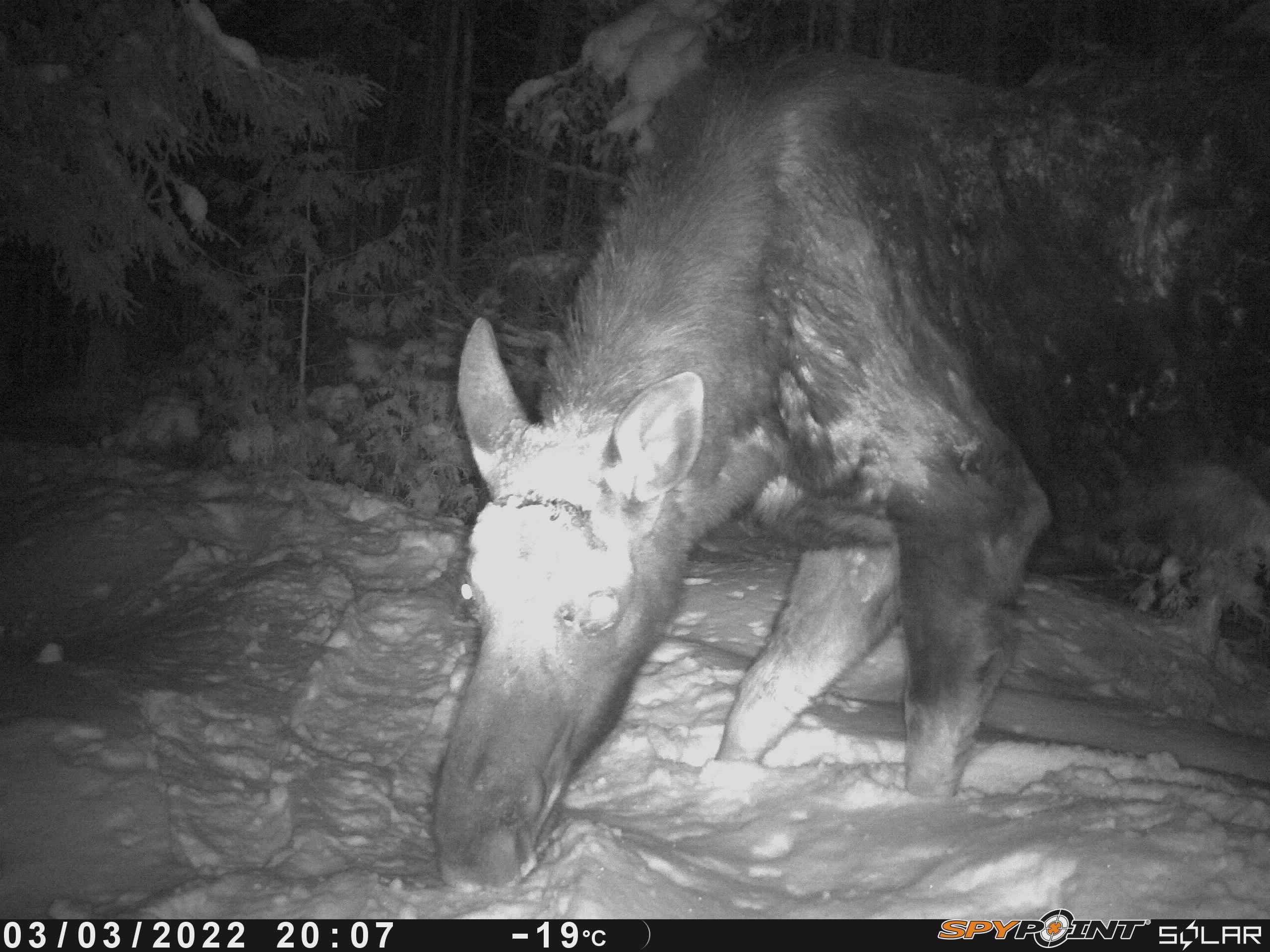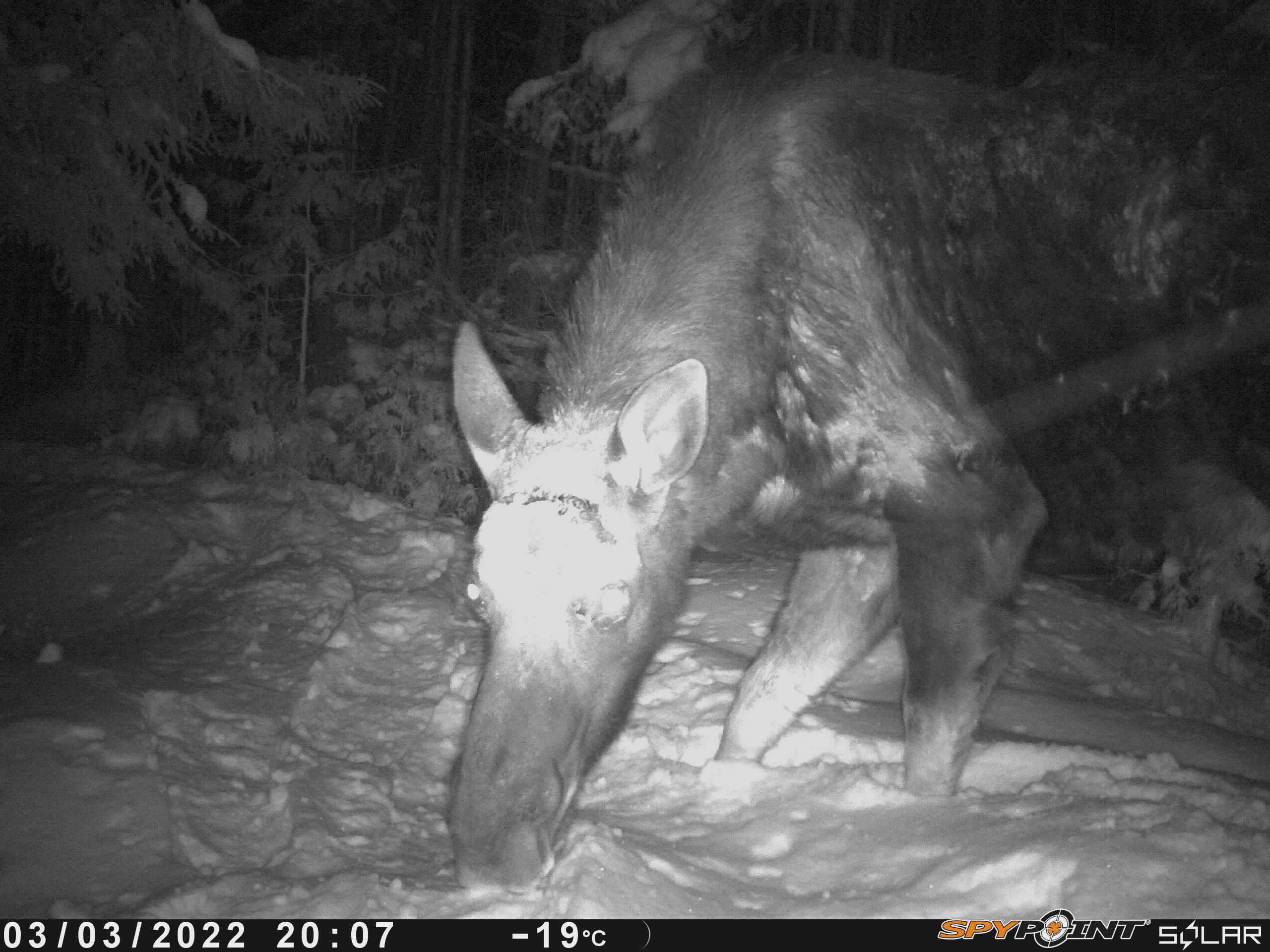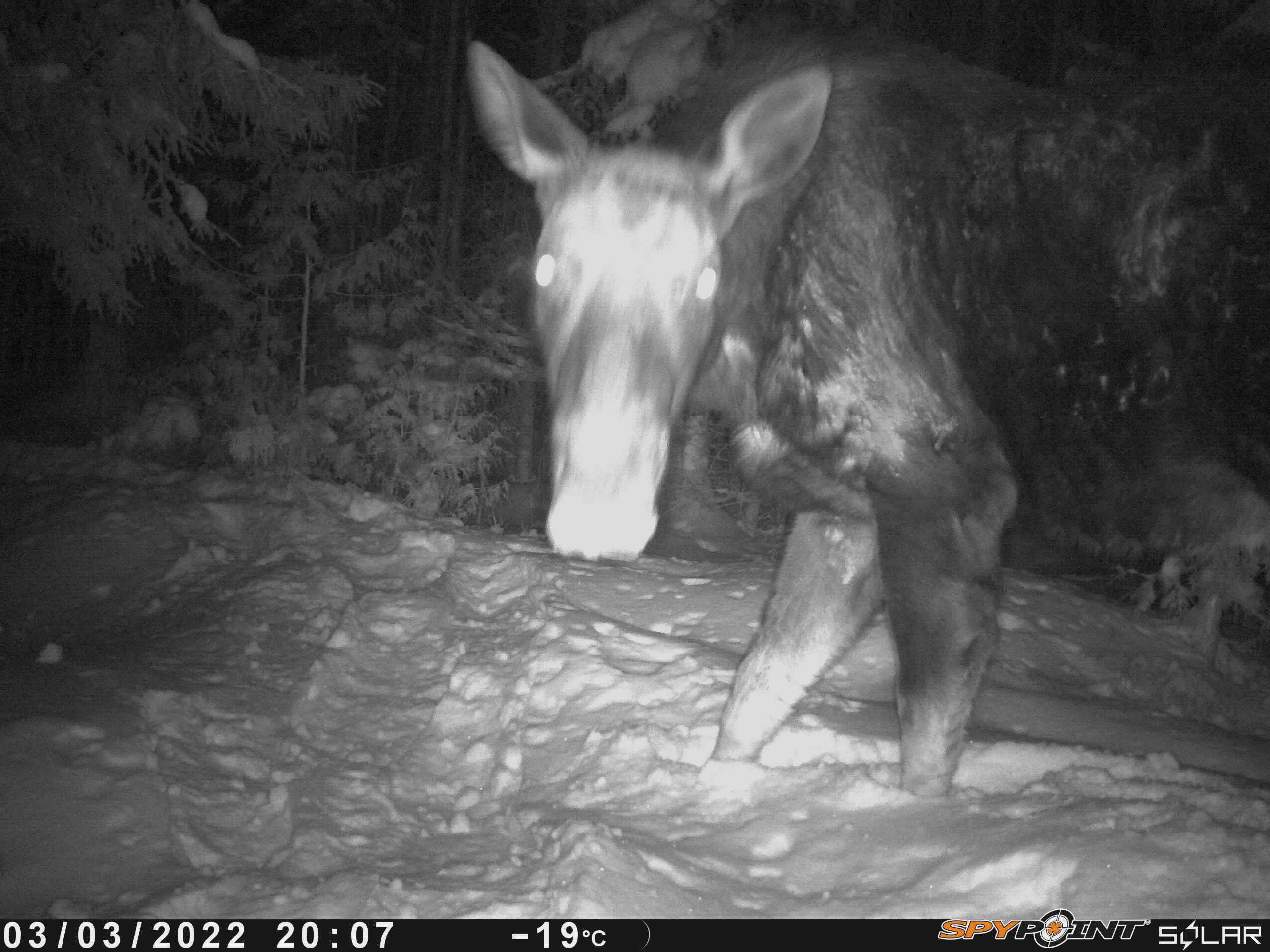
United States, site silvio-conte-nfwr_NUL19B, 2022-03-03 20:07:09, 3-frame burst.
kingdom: Animalia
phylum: Chordata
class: Mammalia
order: Artiodactyla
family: Cervidae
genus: Alces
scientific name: Alces alces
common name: moose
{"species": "moose (Alces alces)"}